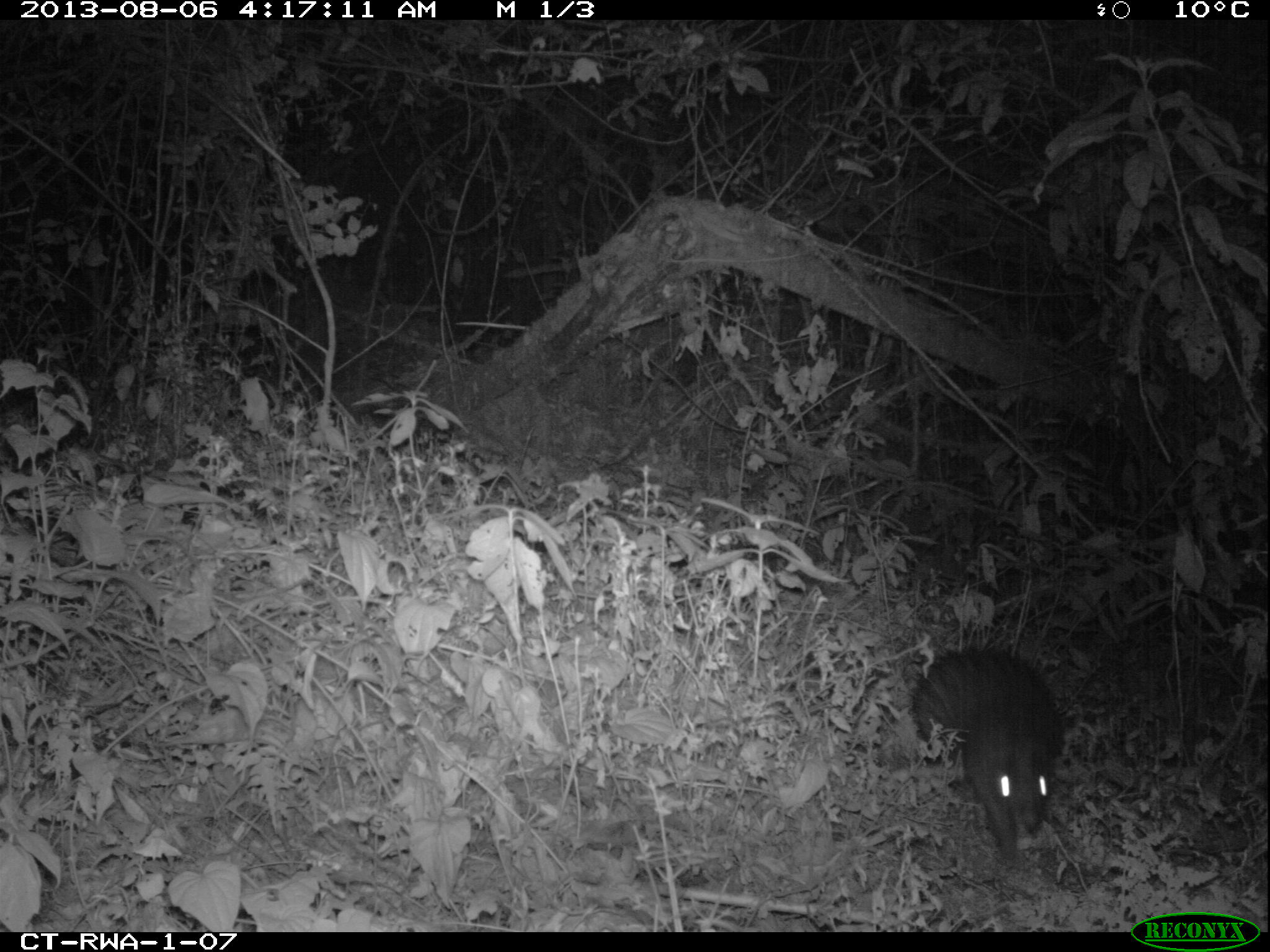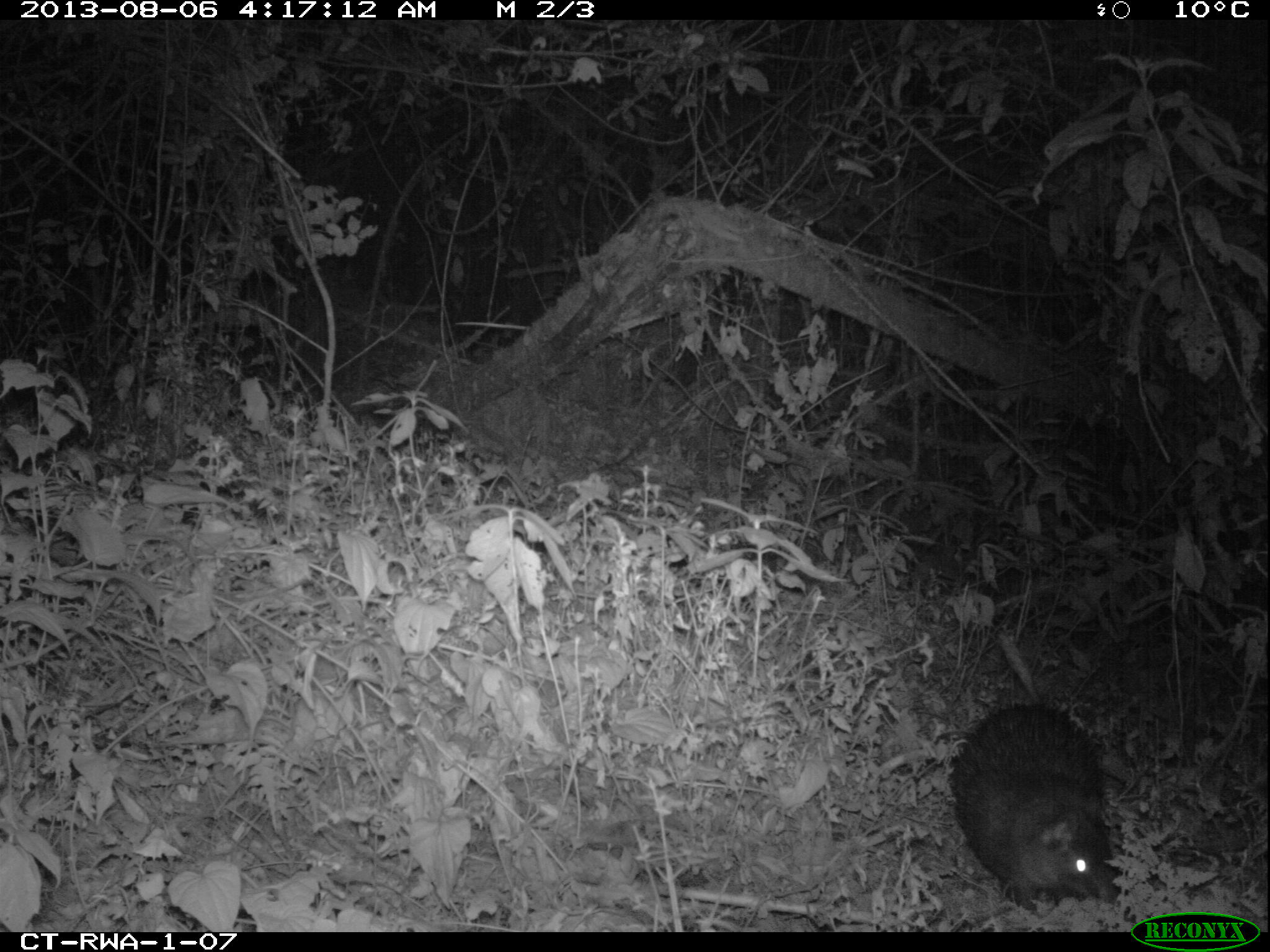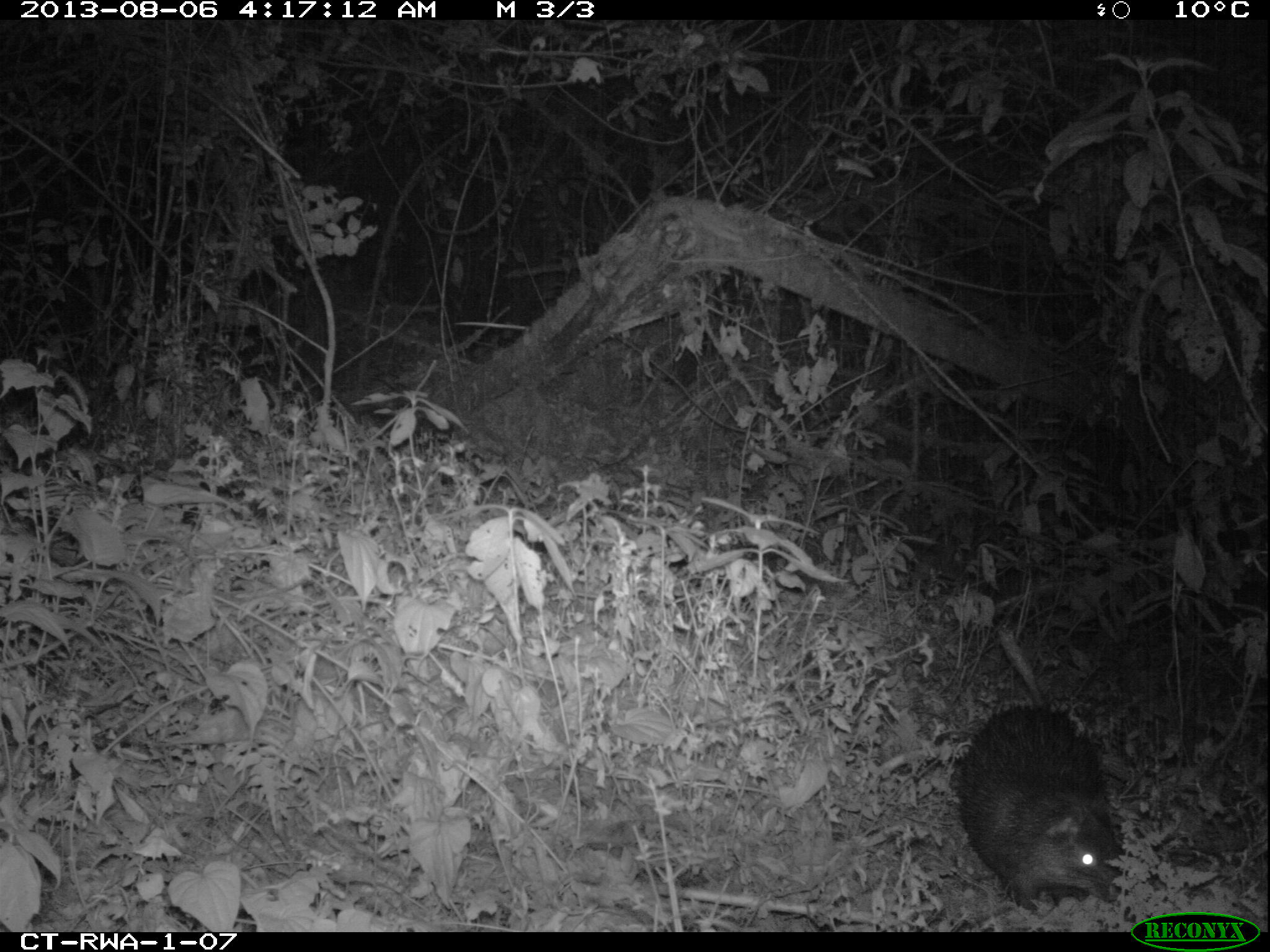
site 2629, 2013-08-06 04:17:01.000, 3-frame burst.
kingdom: Animalia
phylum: Chordata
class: Mammalia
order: Rodentia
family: Hystricidae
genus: Atherurus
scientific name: Atherurus africanus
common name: african brush-tailed porcupine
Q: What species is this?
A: Atherurus africanus (african brush-tailed porcupine).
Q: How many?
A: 1.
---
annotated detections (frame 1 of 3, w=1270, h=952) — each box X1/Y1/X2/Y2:
atherurus africanus: 909/645/1068/861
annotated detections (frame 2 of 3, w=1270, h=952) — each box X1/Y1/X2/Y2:
atherurus africanus: 948/701/1128/918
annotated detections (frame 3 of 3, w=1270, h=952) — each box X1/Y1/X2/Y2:
atherurus africanus: 949/699/1120/910